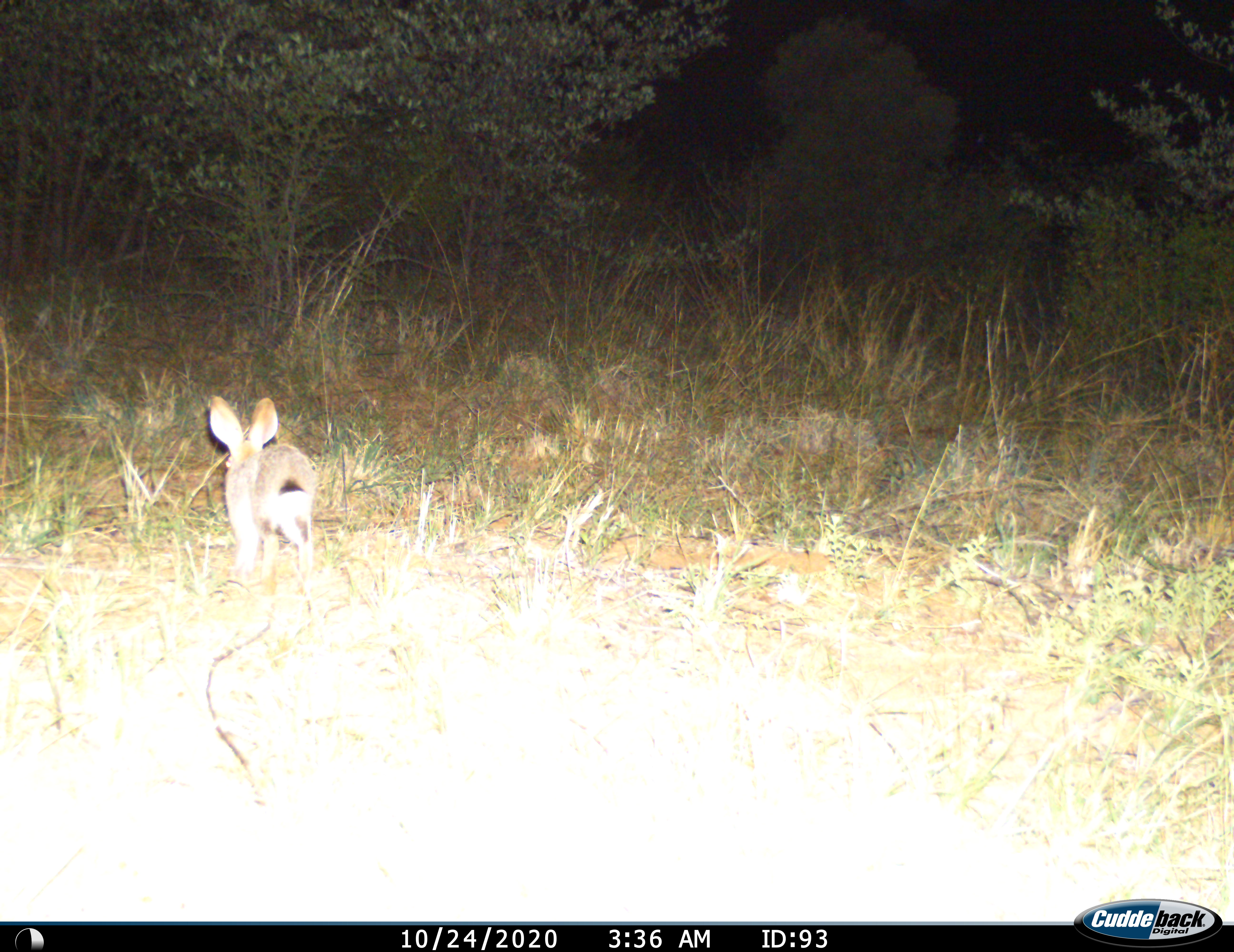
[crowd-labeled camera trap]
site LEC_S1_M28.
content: unidentified animal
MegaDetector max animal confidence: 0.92